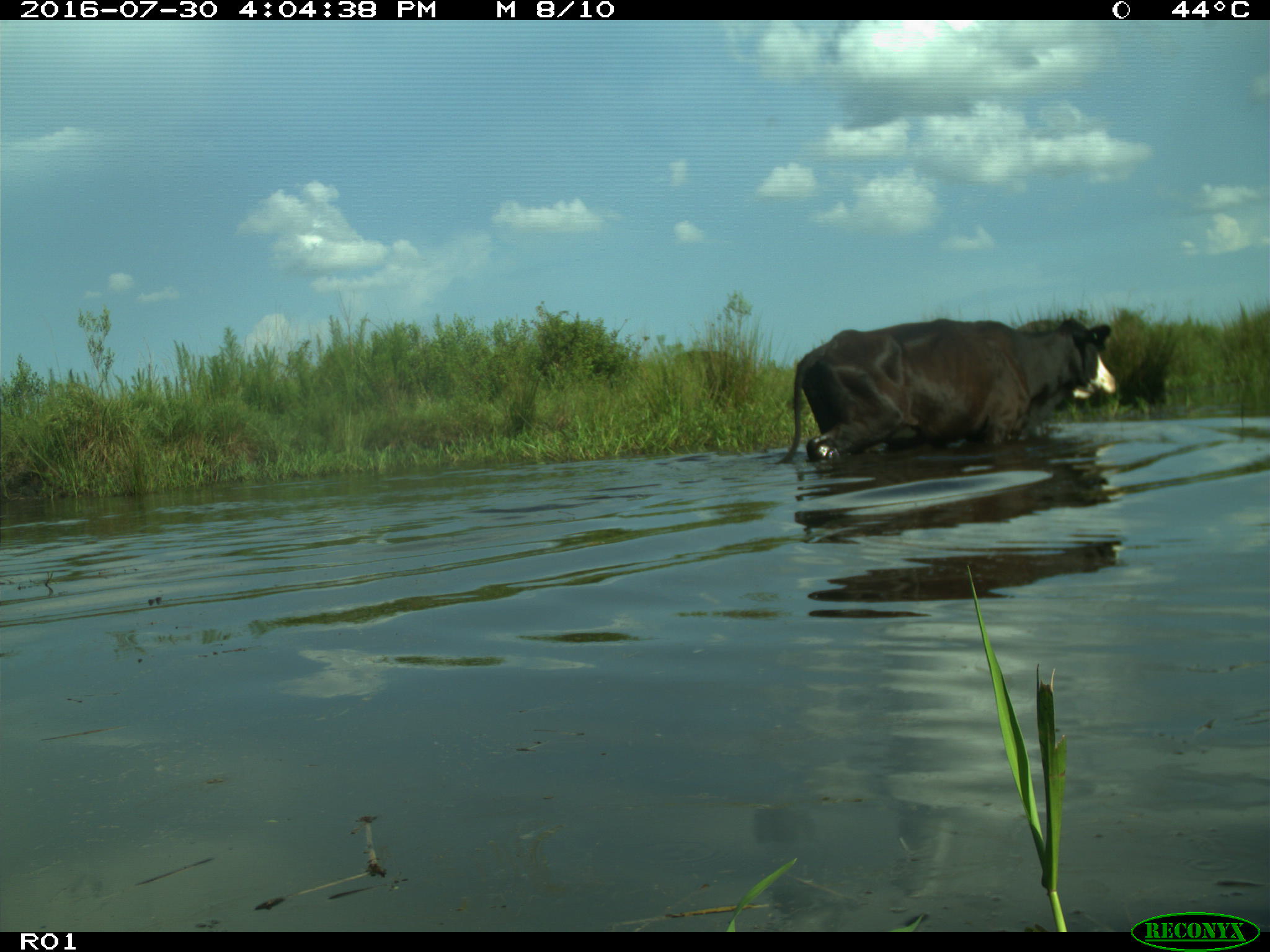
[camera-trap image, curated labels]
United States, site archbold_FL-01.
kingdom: Animalia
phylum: Chordata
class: Mammalia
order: Artiodactyla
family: Bovidae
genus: Bos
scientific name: Bos taurus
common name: domestic cow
Bos taurus (domestic cow).